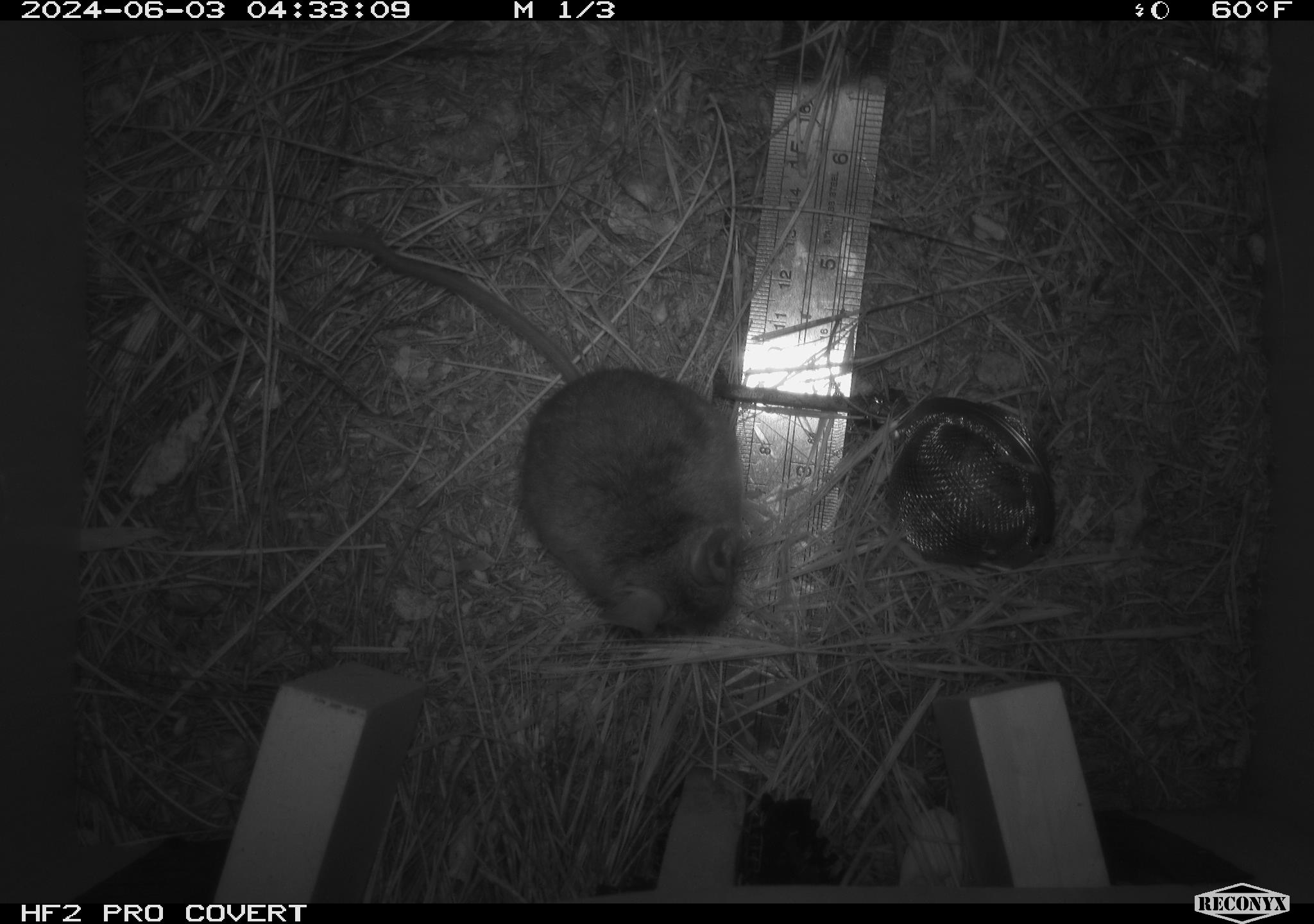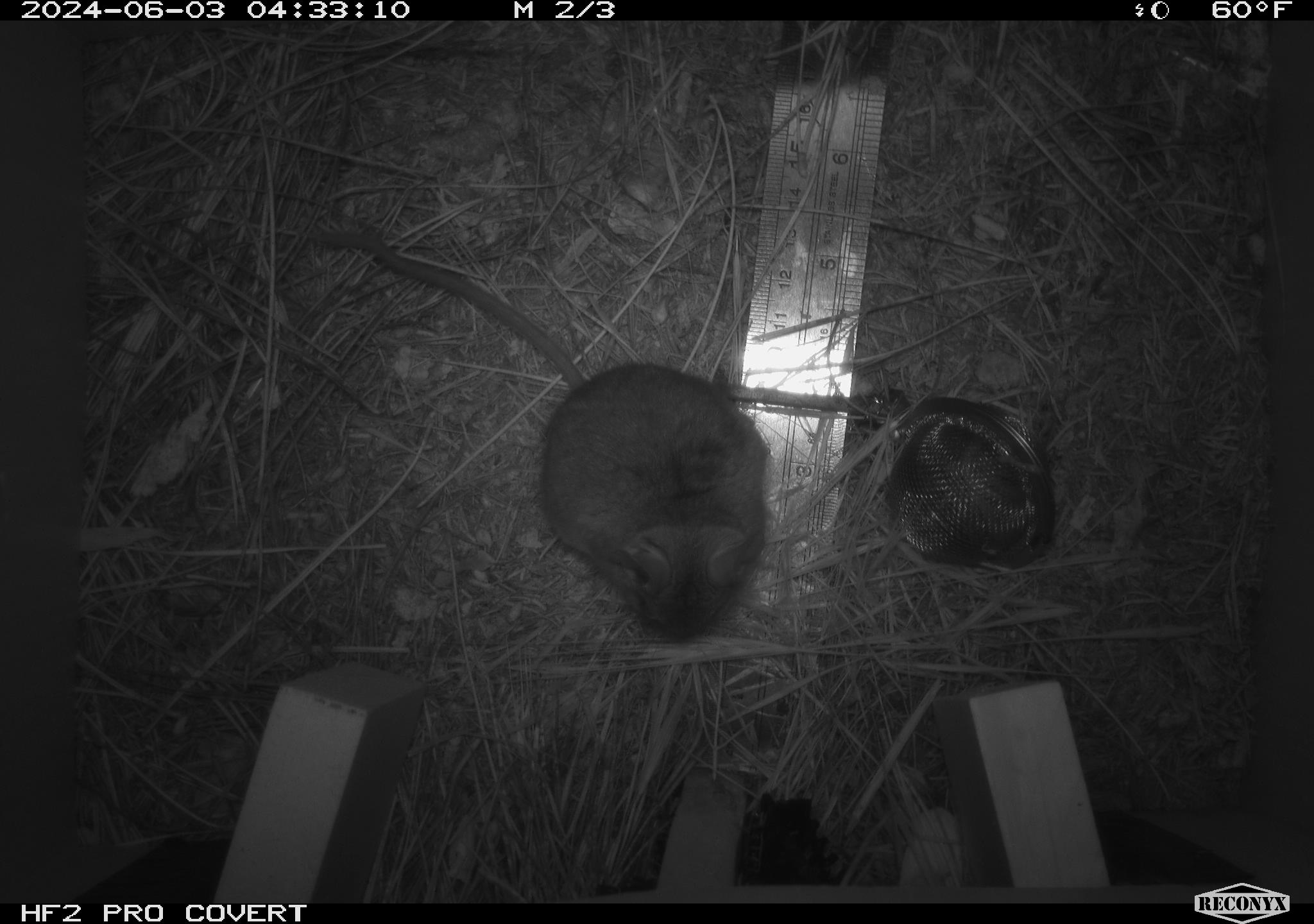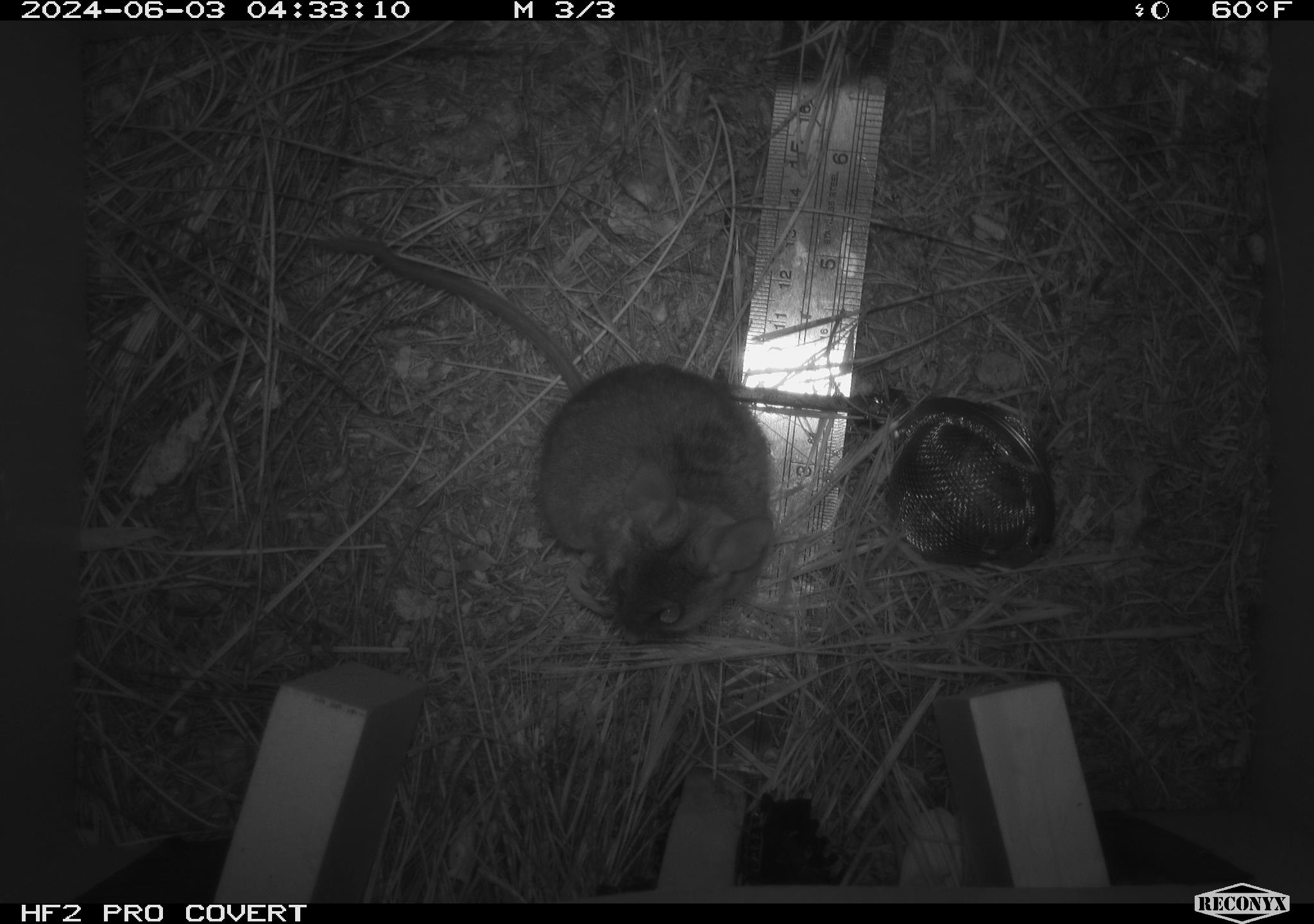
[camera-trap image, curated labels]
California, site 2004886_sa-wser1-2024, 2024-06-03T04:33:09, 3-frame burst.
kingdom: Animalia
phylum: Chordata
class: Mammalia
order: Rodentia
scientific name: Rodentia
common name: mouse species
Mouse species (Rodentia).